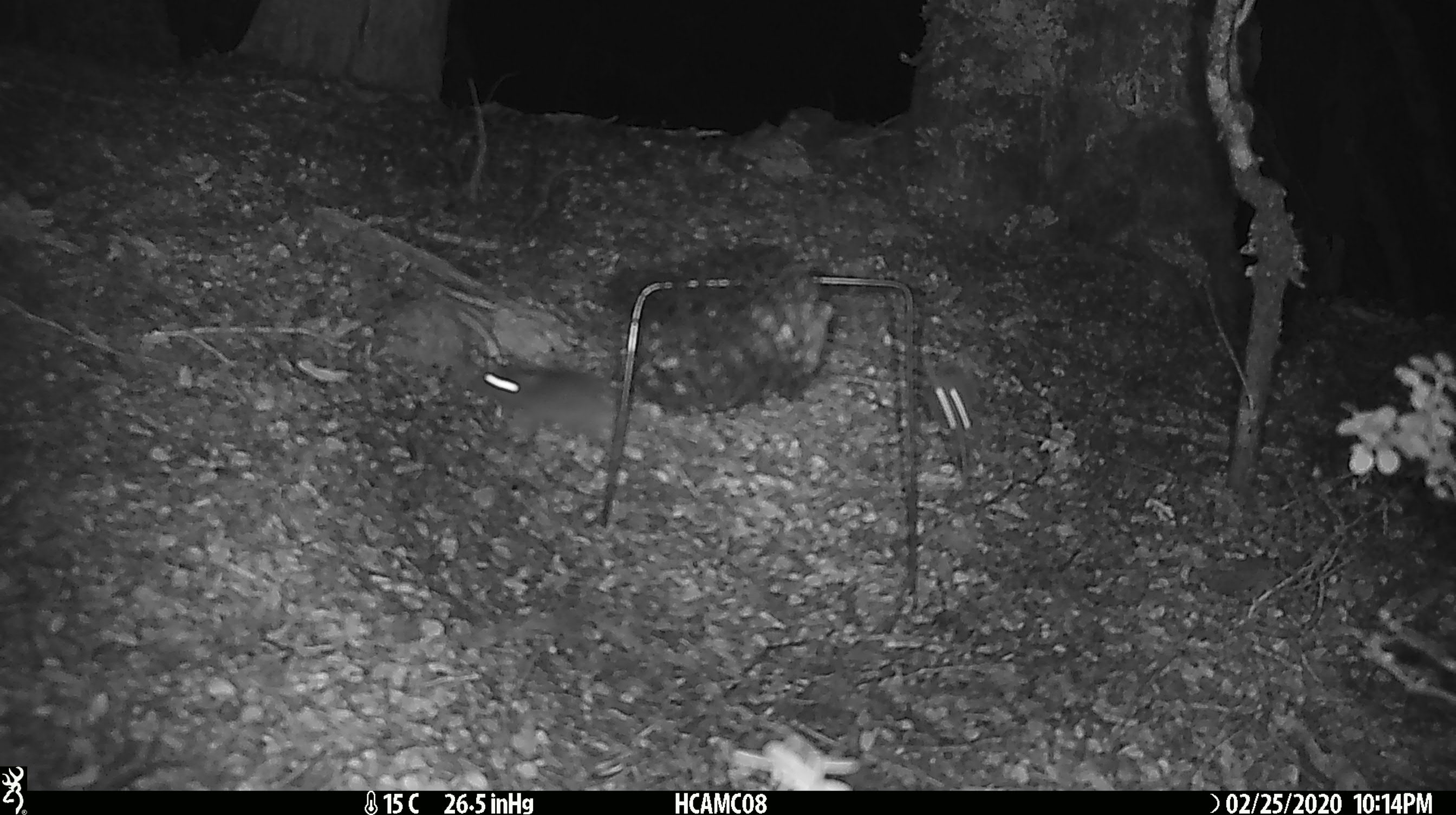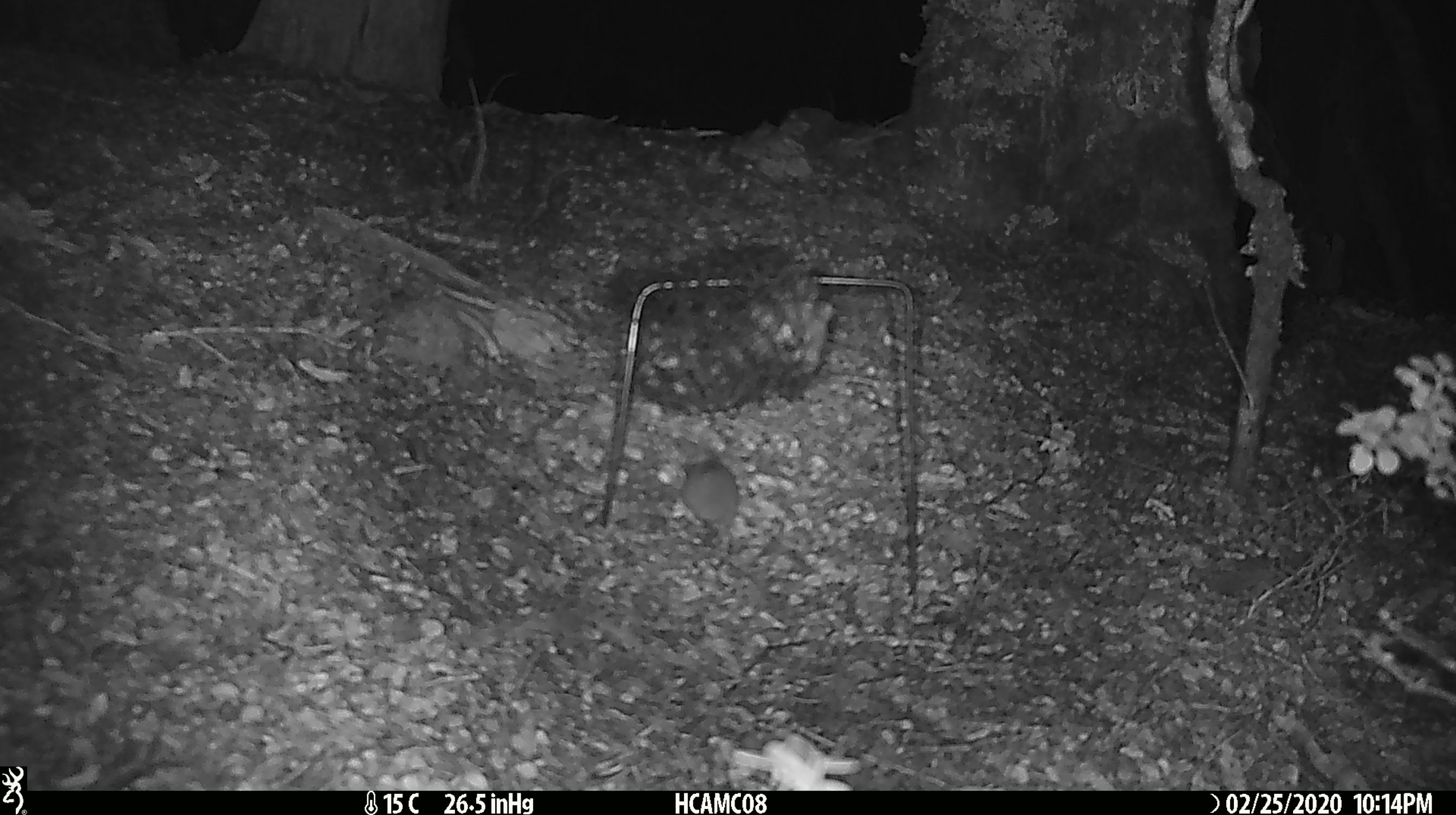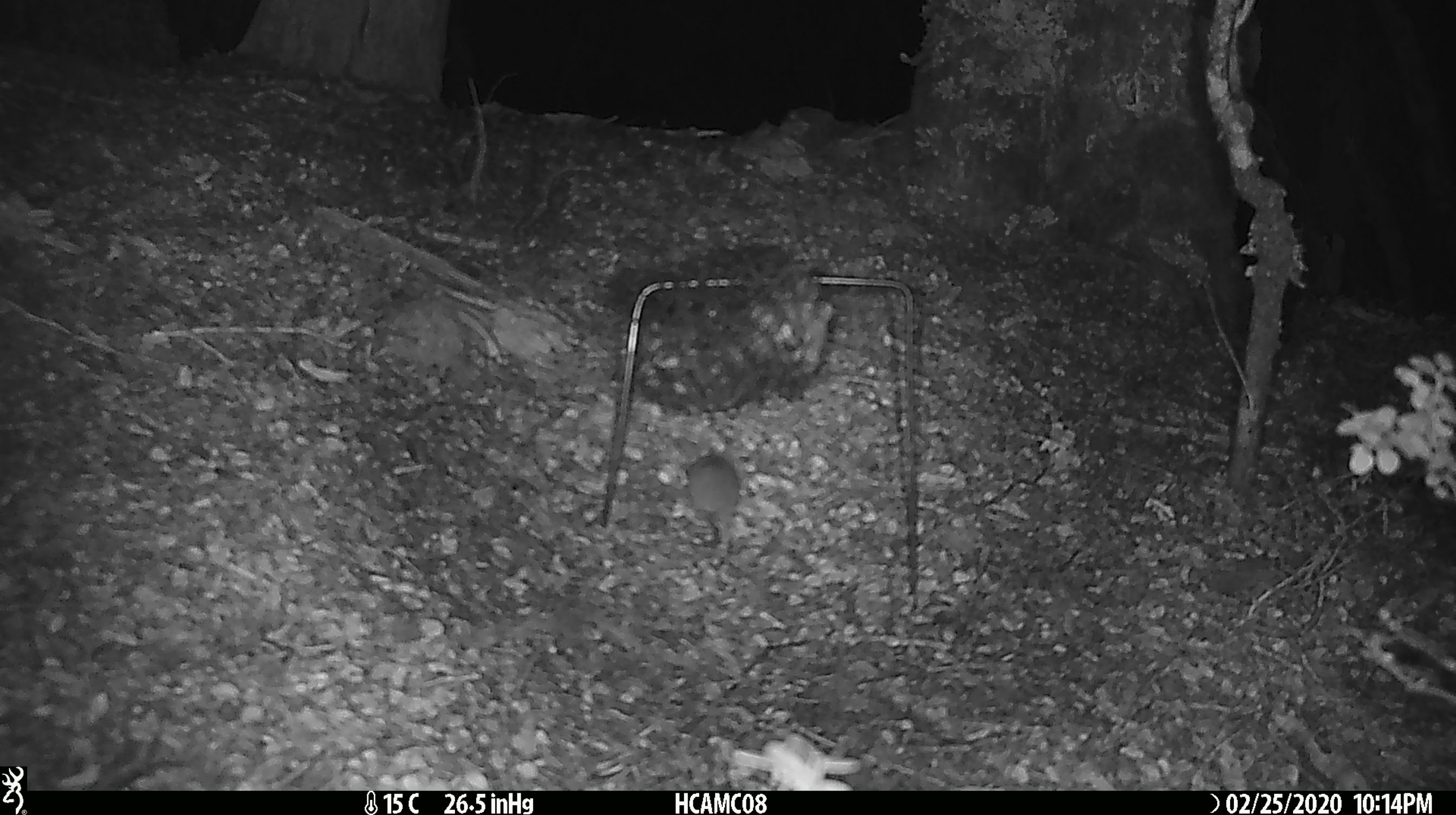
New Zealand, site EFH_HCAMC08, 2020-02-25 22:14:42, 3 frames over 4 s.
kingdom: Animalia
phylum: Chordata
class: Mammalia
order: Rodentia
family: Muridae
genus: Mus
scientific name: Mus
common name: mouse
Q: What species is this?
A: Mouse (Mus).